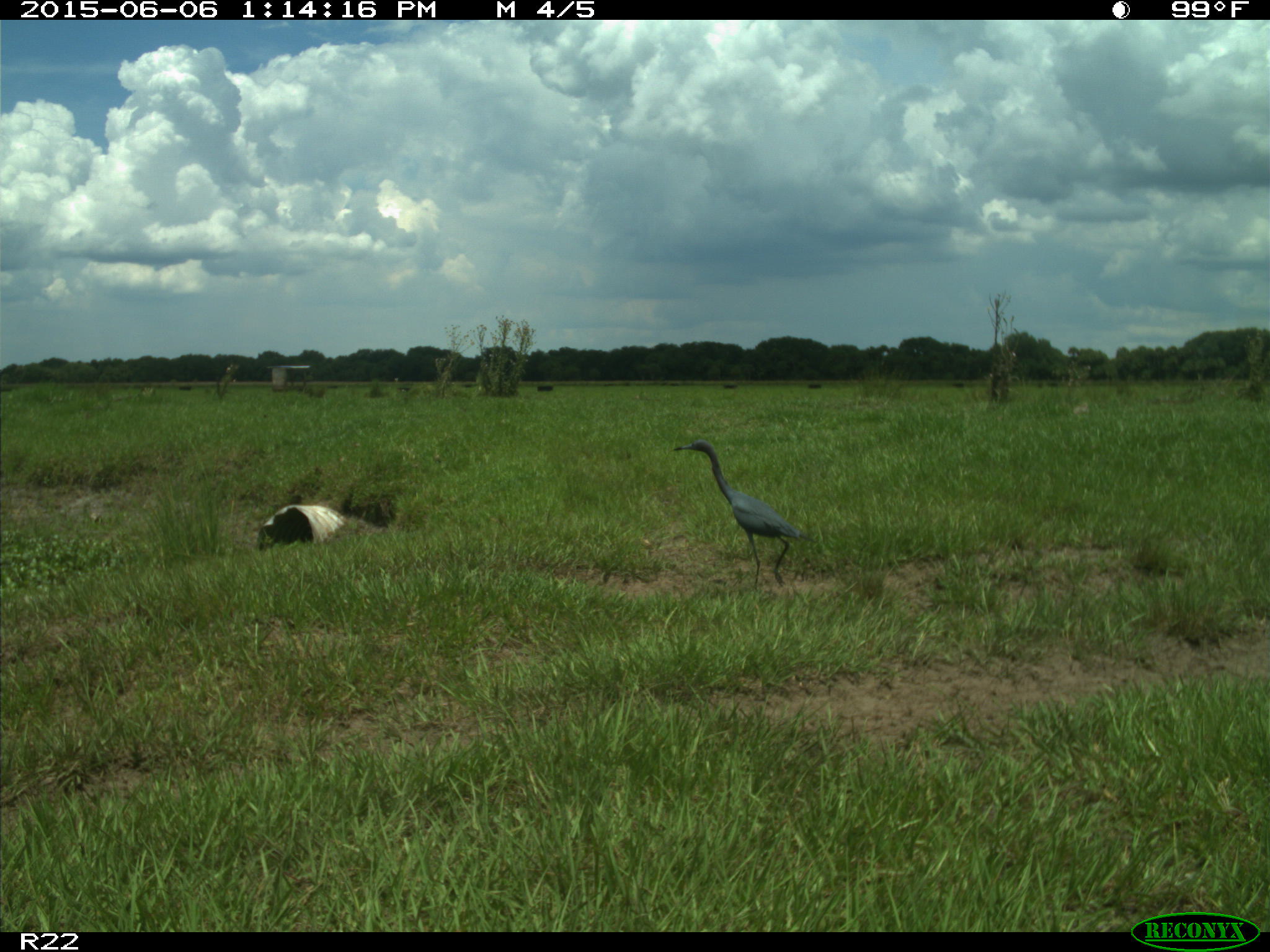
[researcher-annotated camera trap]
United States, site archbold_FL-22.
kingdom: Animalia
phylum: Chordata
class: Mammalia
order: Artiodactyla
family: Bovidae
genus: Bos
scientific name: Bos taurus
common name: domestic cow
Bos taurus (domestic cow).